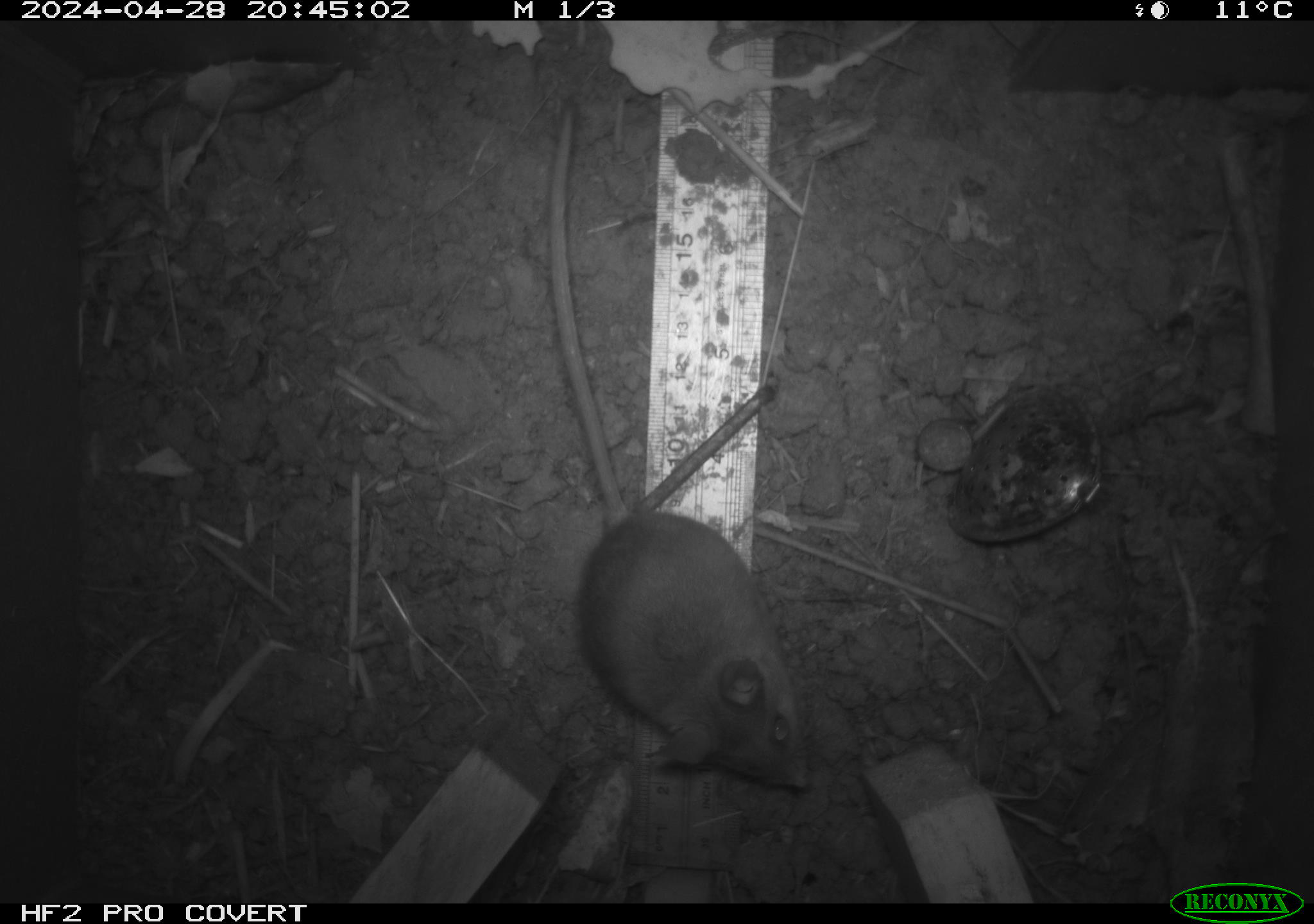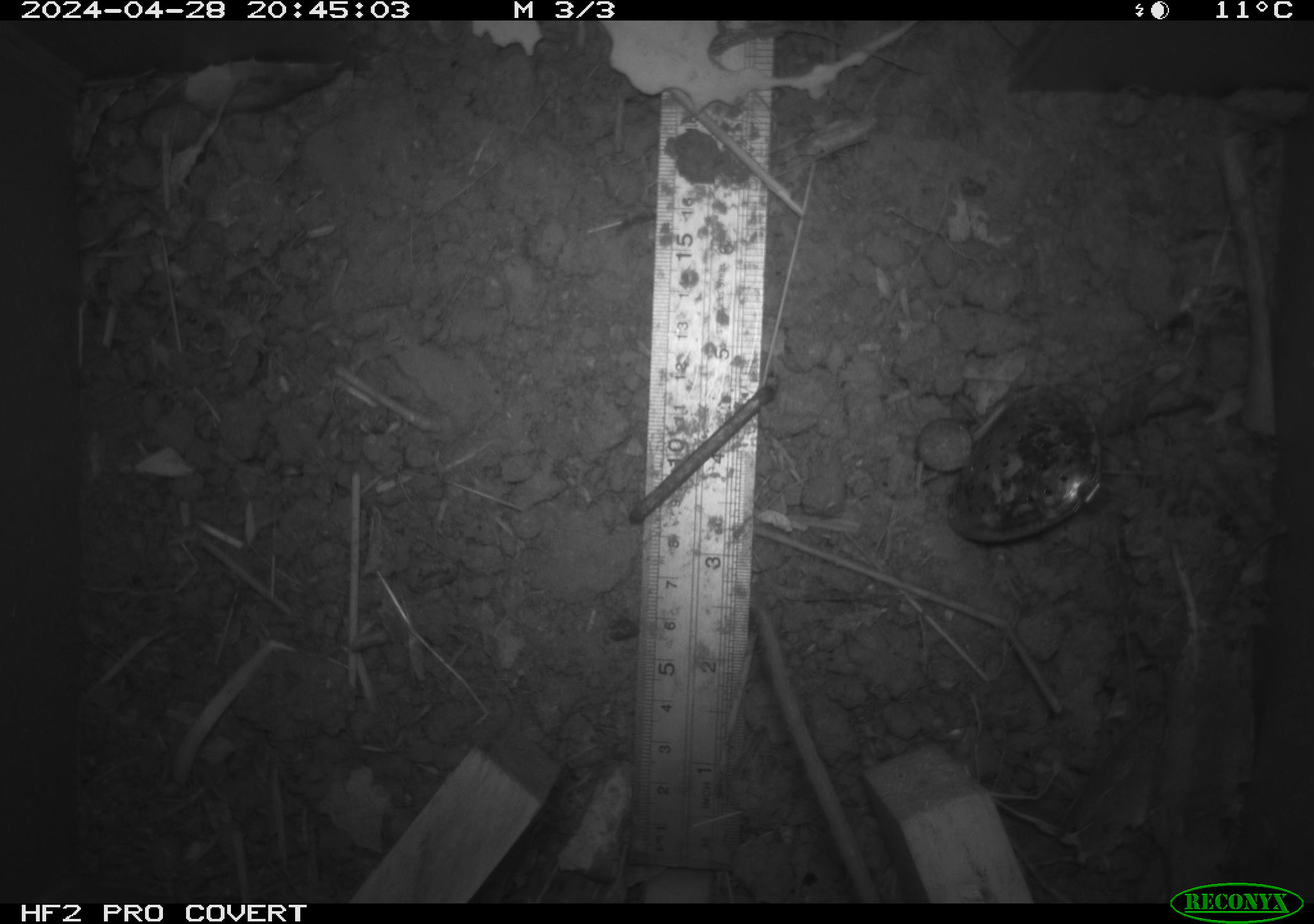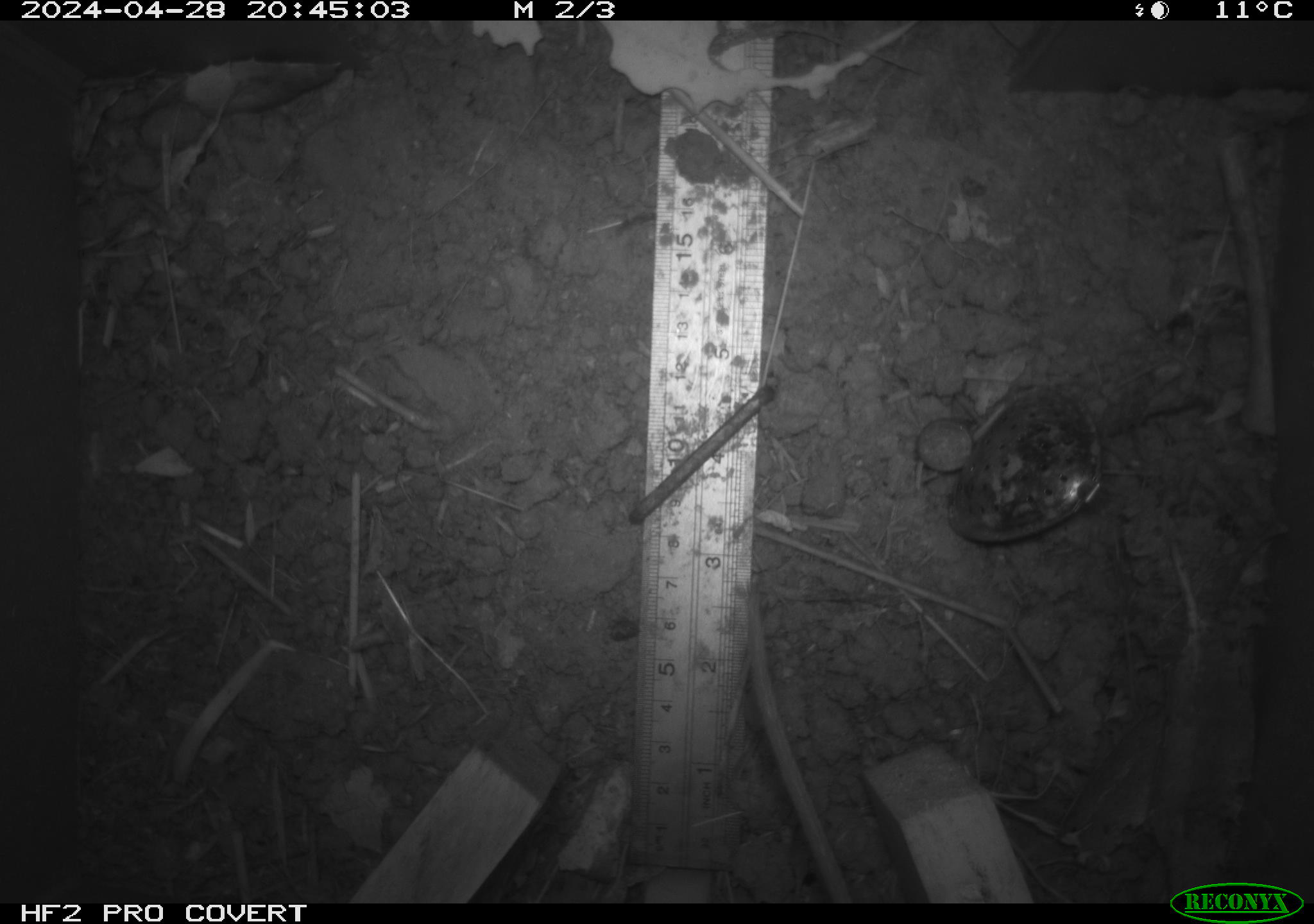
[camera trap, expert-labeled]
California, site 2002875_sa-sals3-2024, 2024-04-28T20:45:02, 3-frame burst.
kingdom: Animalia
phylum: Chordata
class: Mammalia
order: Rodentia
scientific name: Rodentia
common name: rodent